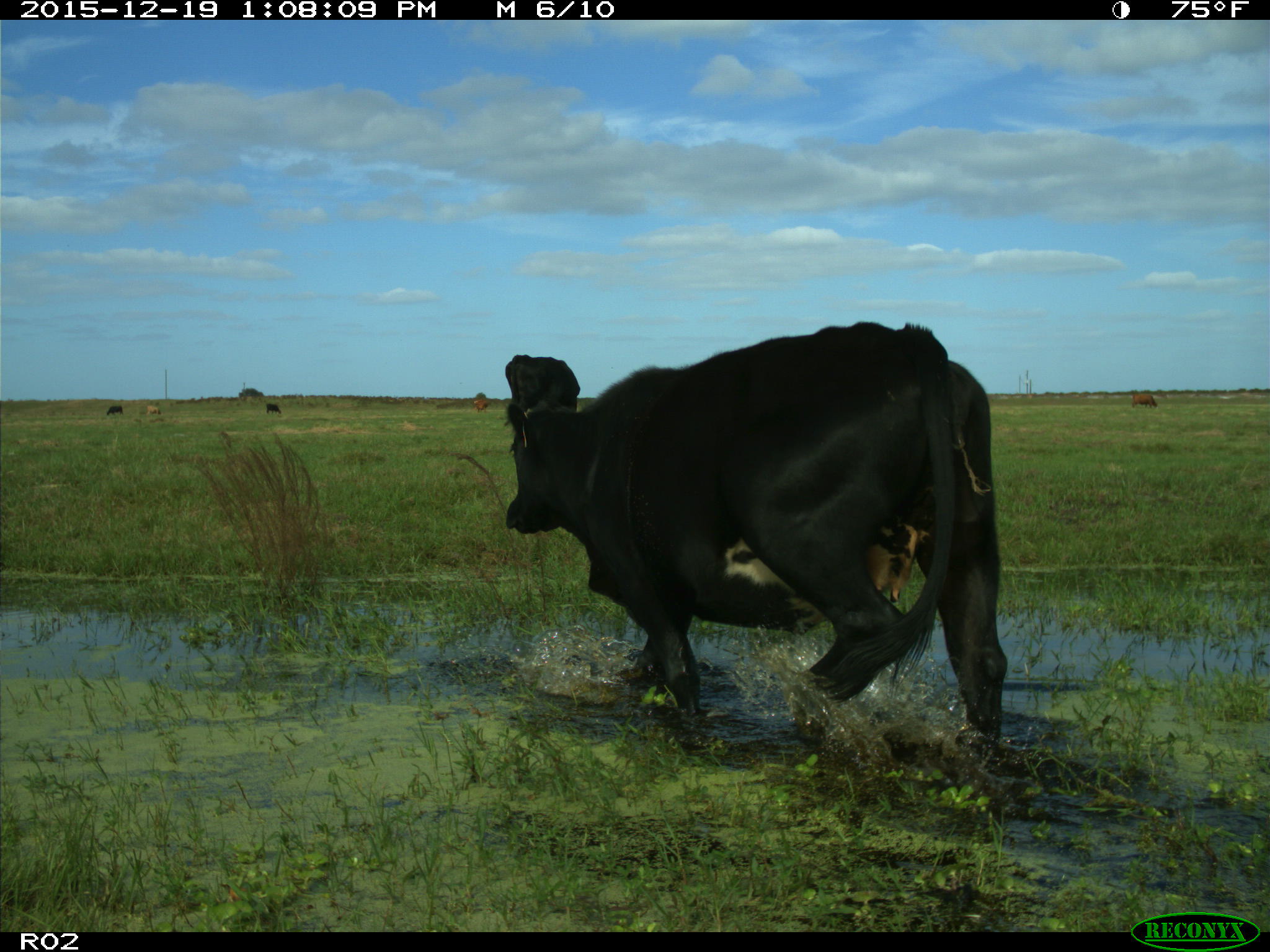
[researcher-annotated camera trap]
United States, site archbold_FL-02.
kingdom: Animalia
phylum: Chordata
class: Mammalia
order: Artiodactyla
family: Bovidae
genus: Bos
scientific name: Bos taurus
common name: domestic cow